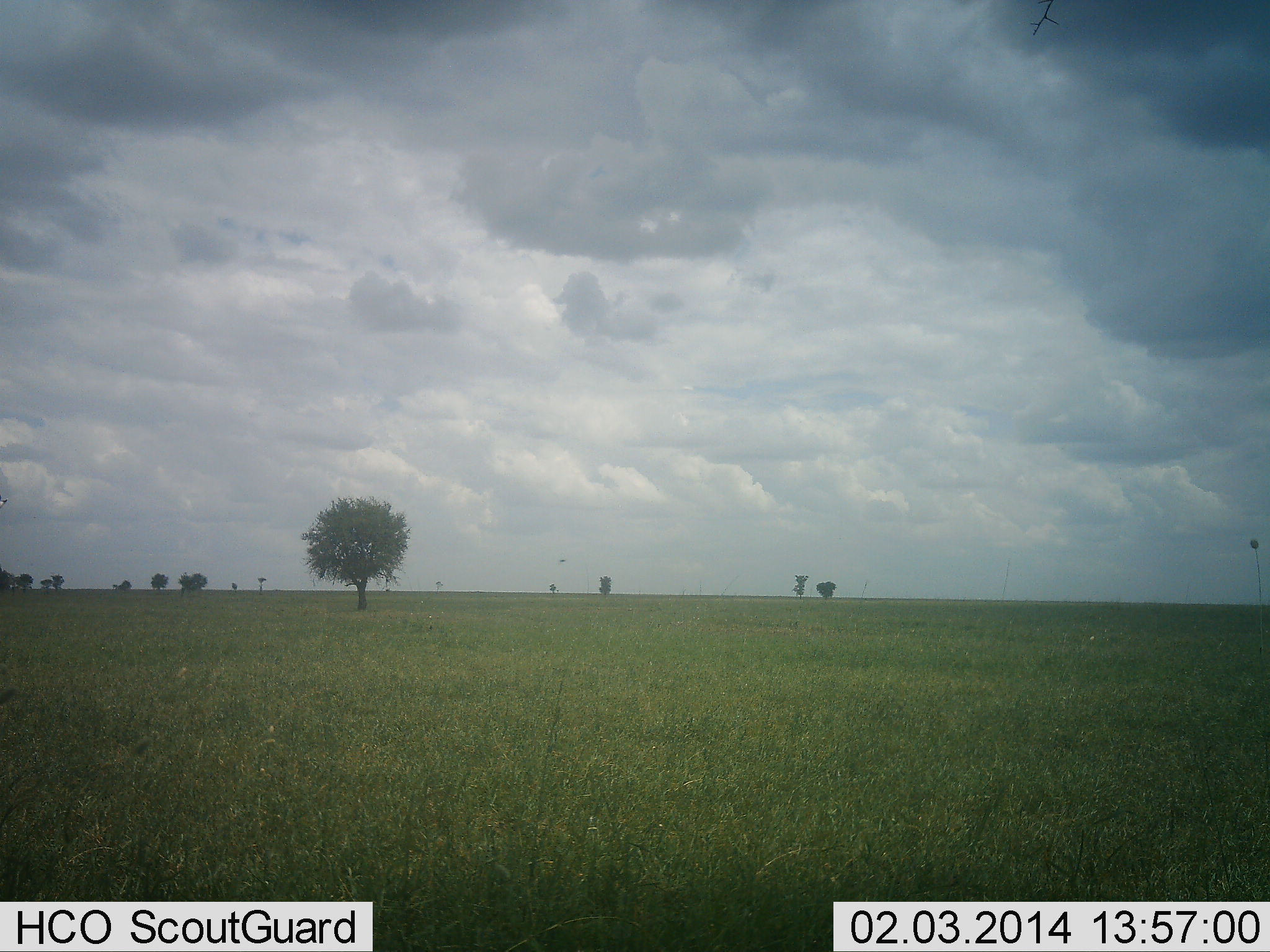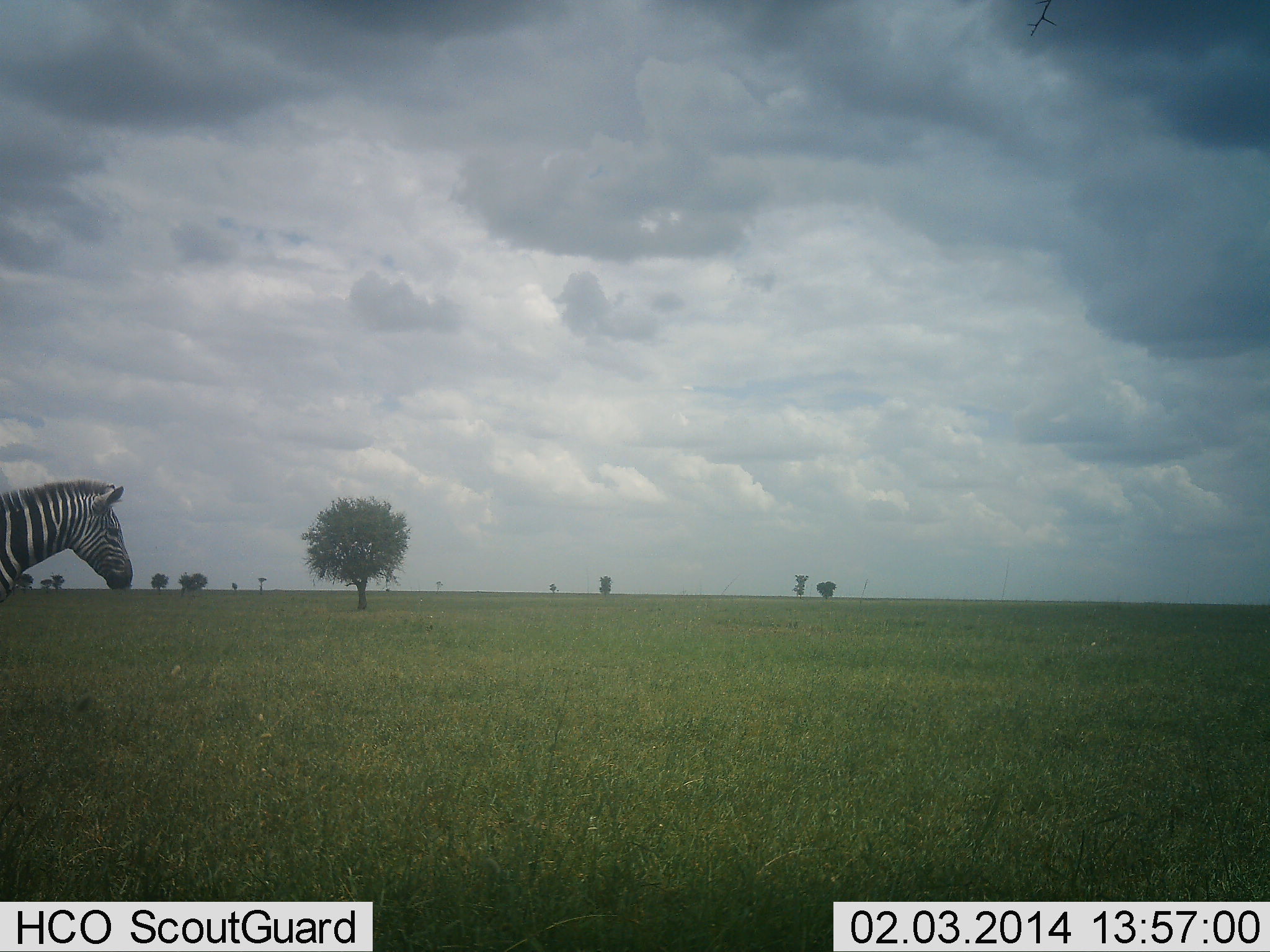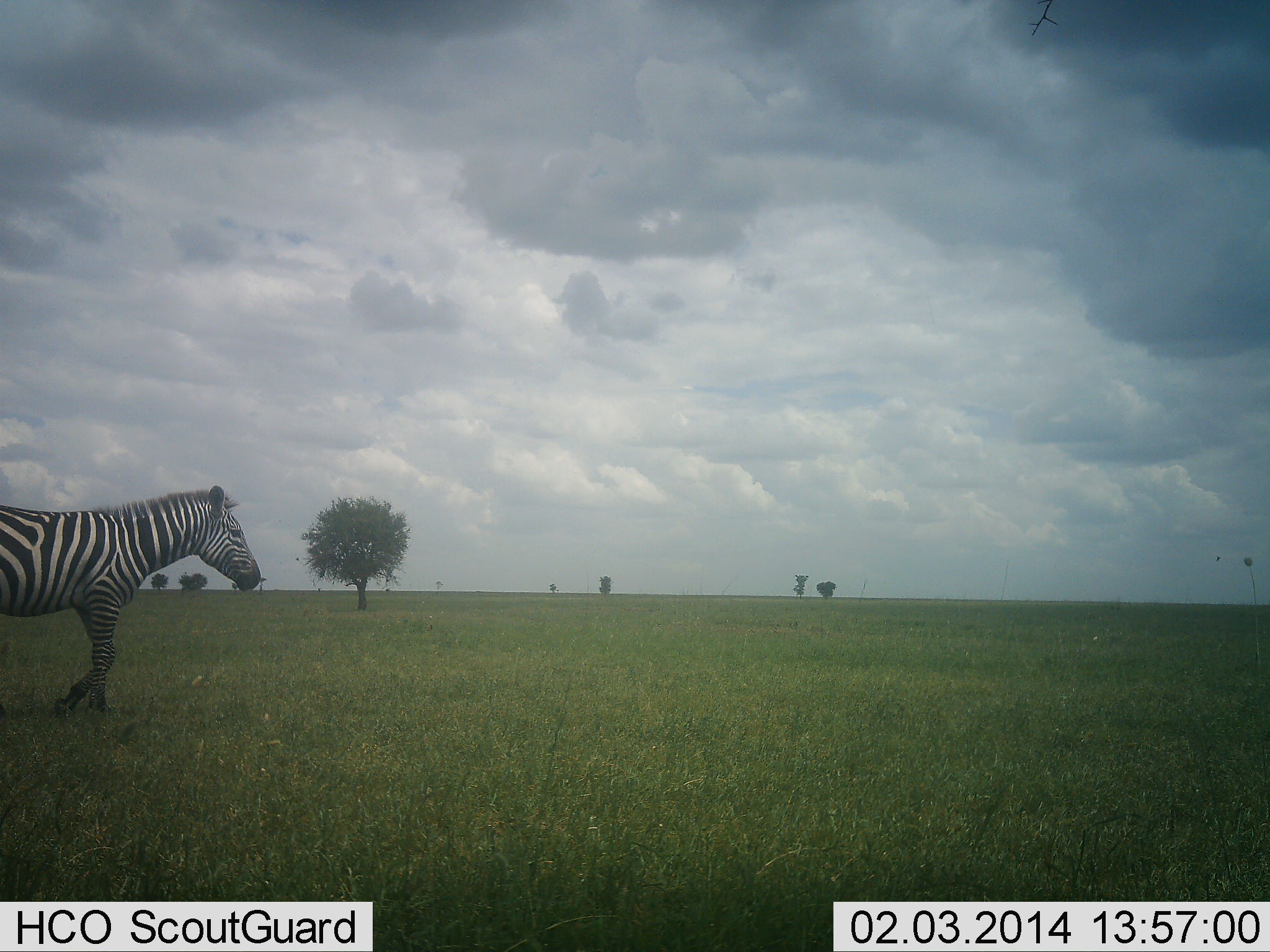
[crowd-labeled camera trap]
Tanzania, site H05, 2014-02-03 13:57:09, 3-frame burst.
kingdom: Animalia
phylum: Chordata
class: Mammalia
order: Perissodactyla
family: Equidae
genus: Equus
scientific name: Equus quagga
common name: plains zebra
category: zebra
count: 1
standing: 0%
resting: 0%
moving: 100%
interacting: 0%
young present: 0%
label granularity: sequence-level